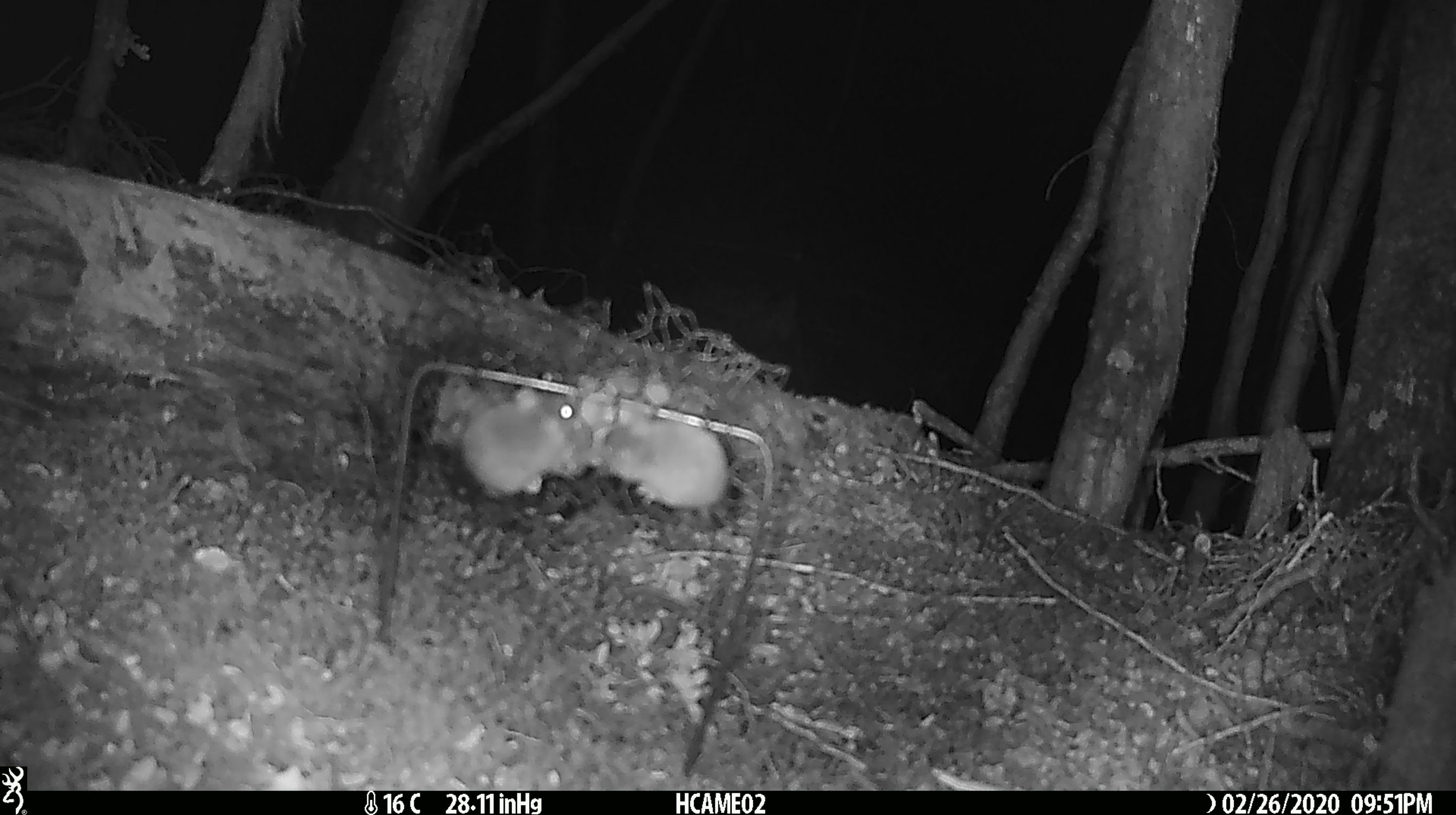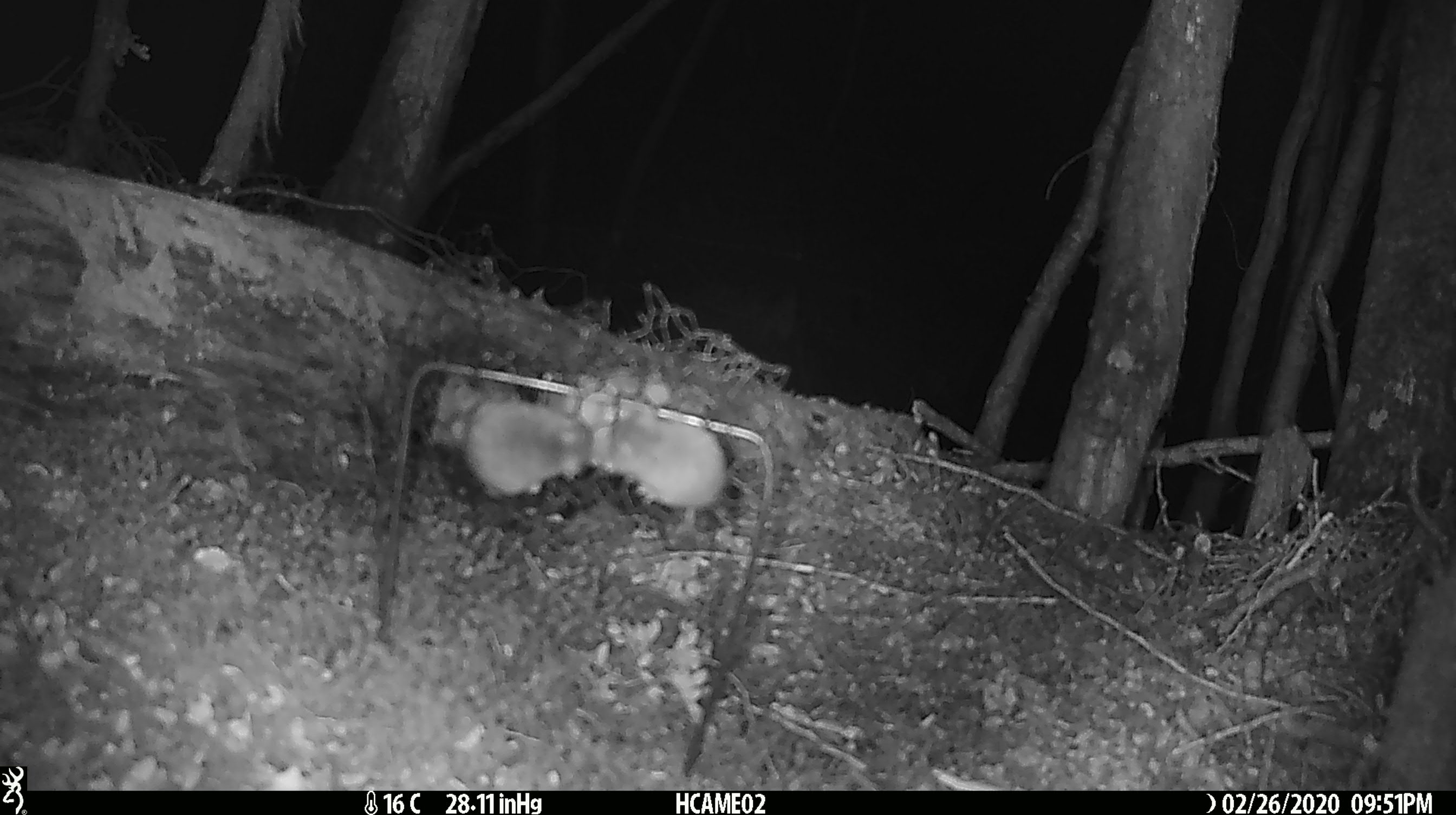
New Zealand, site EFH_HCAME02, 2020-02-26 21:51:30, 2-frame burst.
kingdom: Animalia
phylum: Chordata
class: Mammalia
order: Rodentia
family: Muridae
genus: Mus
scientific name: Mus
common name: mouse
Mouse (Mus).